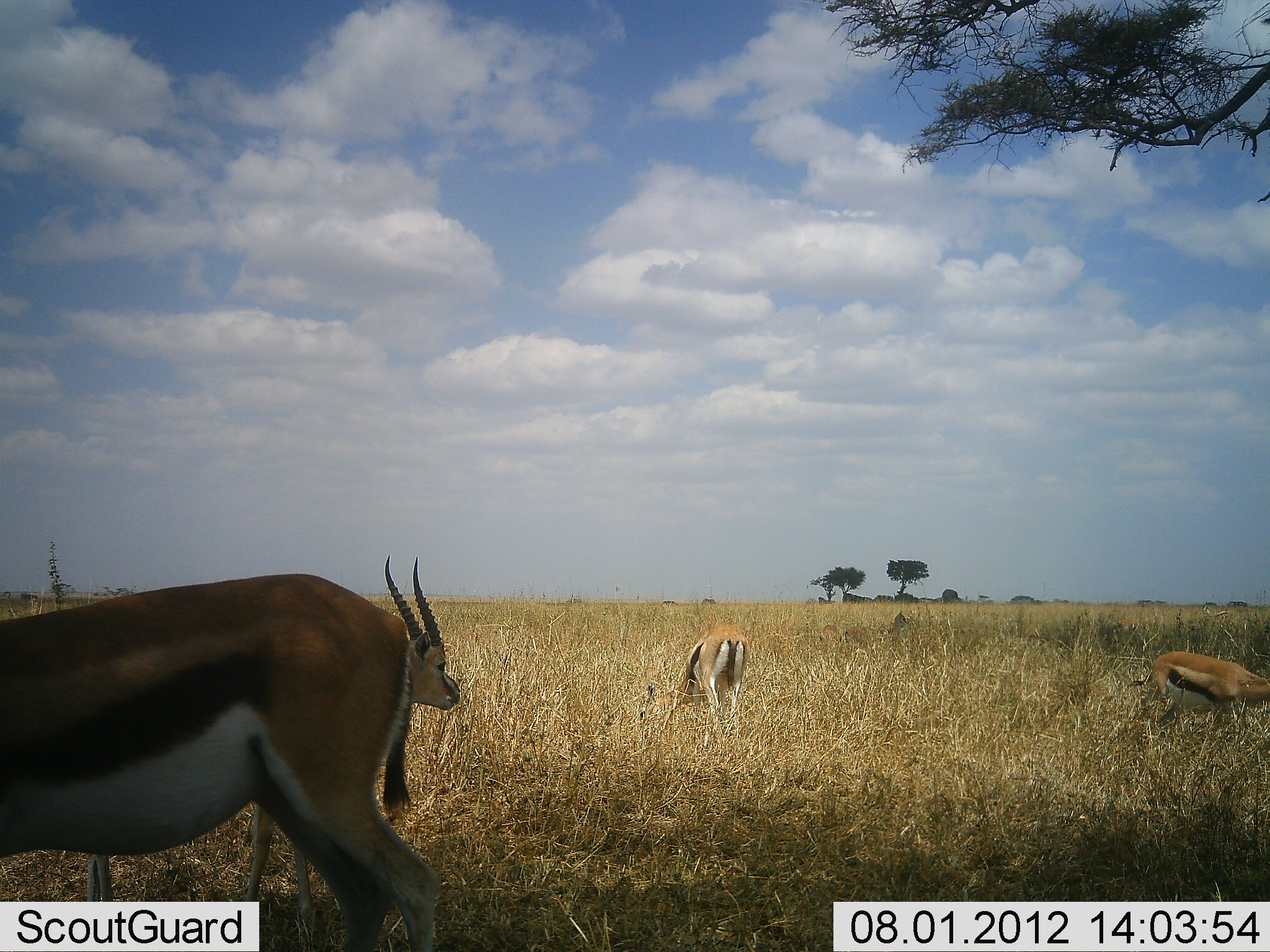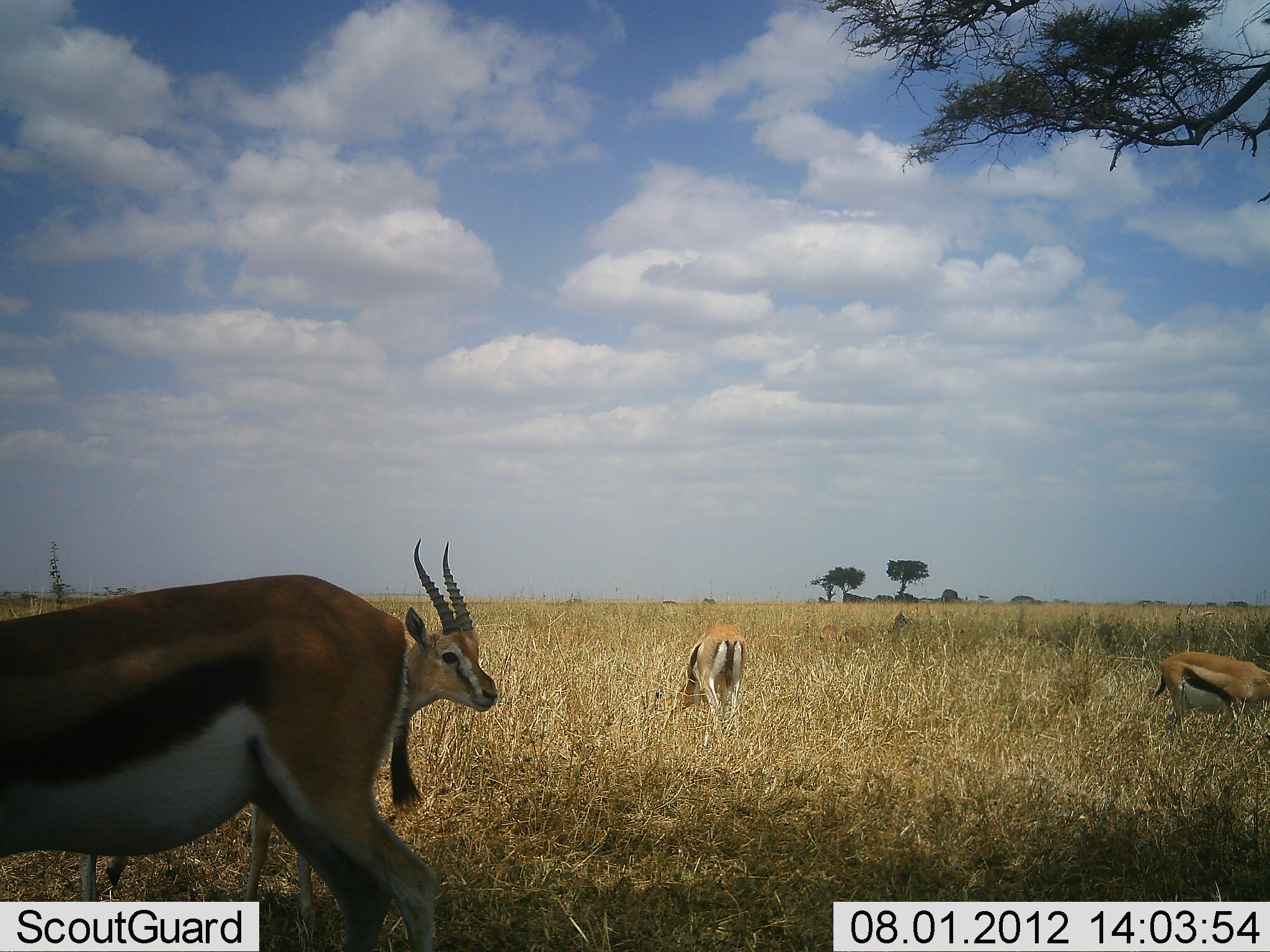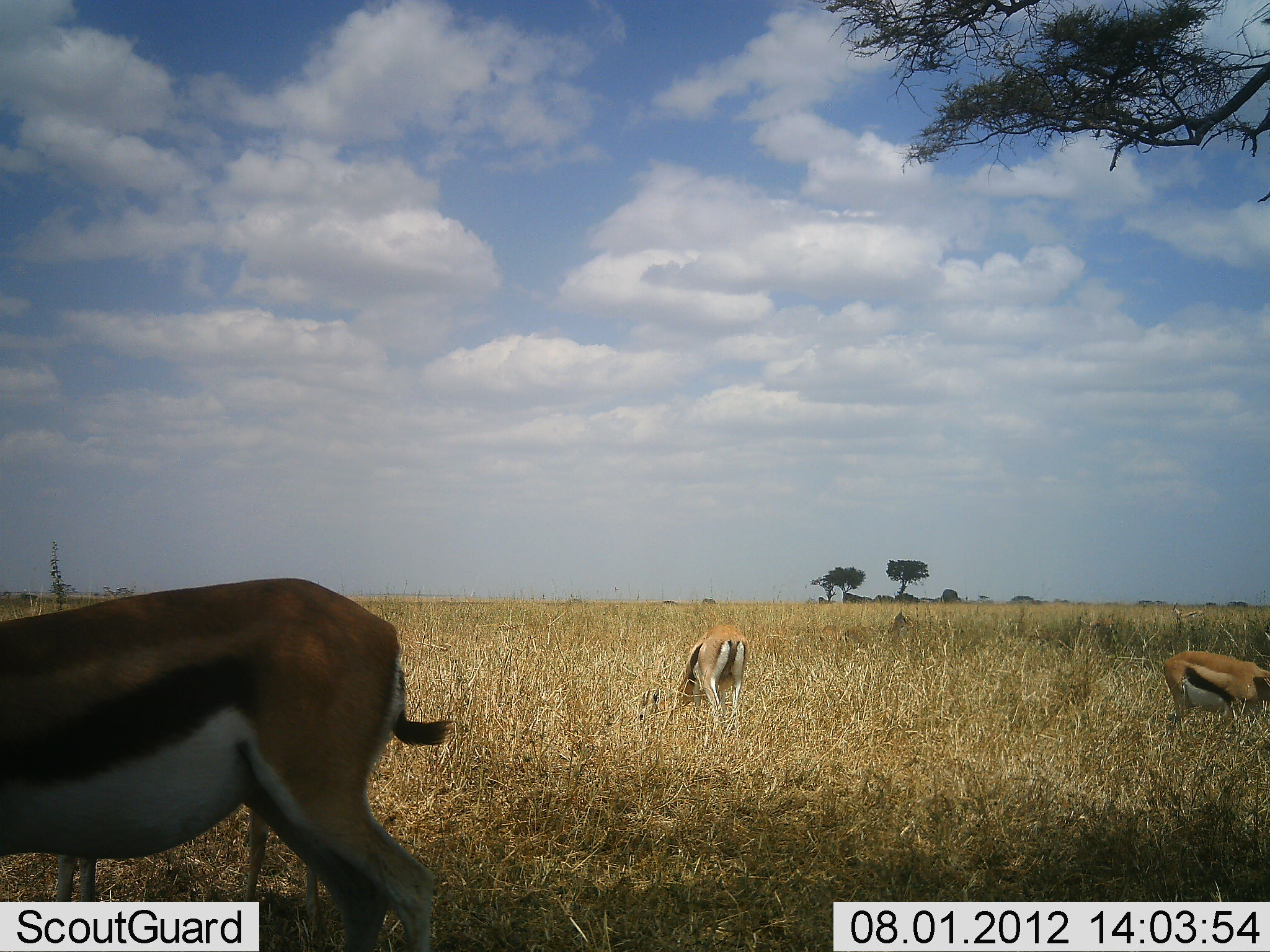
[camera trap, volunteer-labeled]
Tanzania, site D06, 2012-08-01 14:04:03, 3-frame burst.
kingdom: Animalia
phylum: Chordata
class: Mammalia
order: Artiodactyla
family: Bovidae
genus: Eudorcas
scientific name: Eudorcas thomsonii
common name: thomson's gazelle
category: gazellethomsons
Gazellethomsons (thomson's gazelle) (Eudorcas thomsonii), count 4. Behavior (volunteer vote fractions): standing 60%, resting 10%, moving 50%, interacting 0%. Young present (vote fraction): 0%. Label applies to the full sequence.